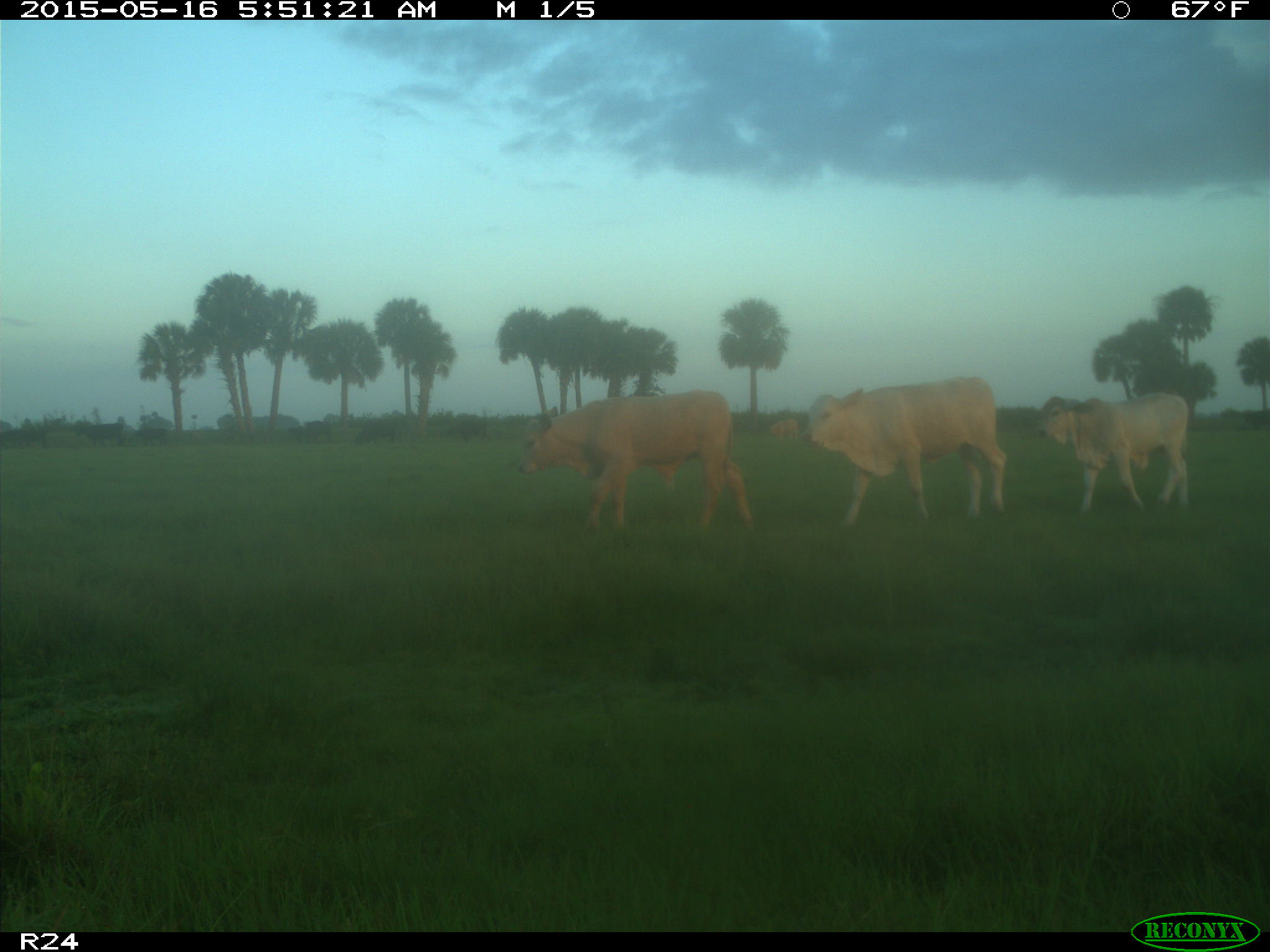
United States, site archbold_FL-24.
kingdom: Animalia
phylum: Chordata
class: Mammalia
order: Artiodactyla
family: Bovidae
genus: Bos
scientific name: Bos taurus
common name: domestic cow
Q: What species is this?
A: Bos taurus (domestic cow).